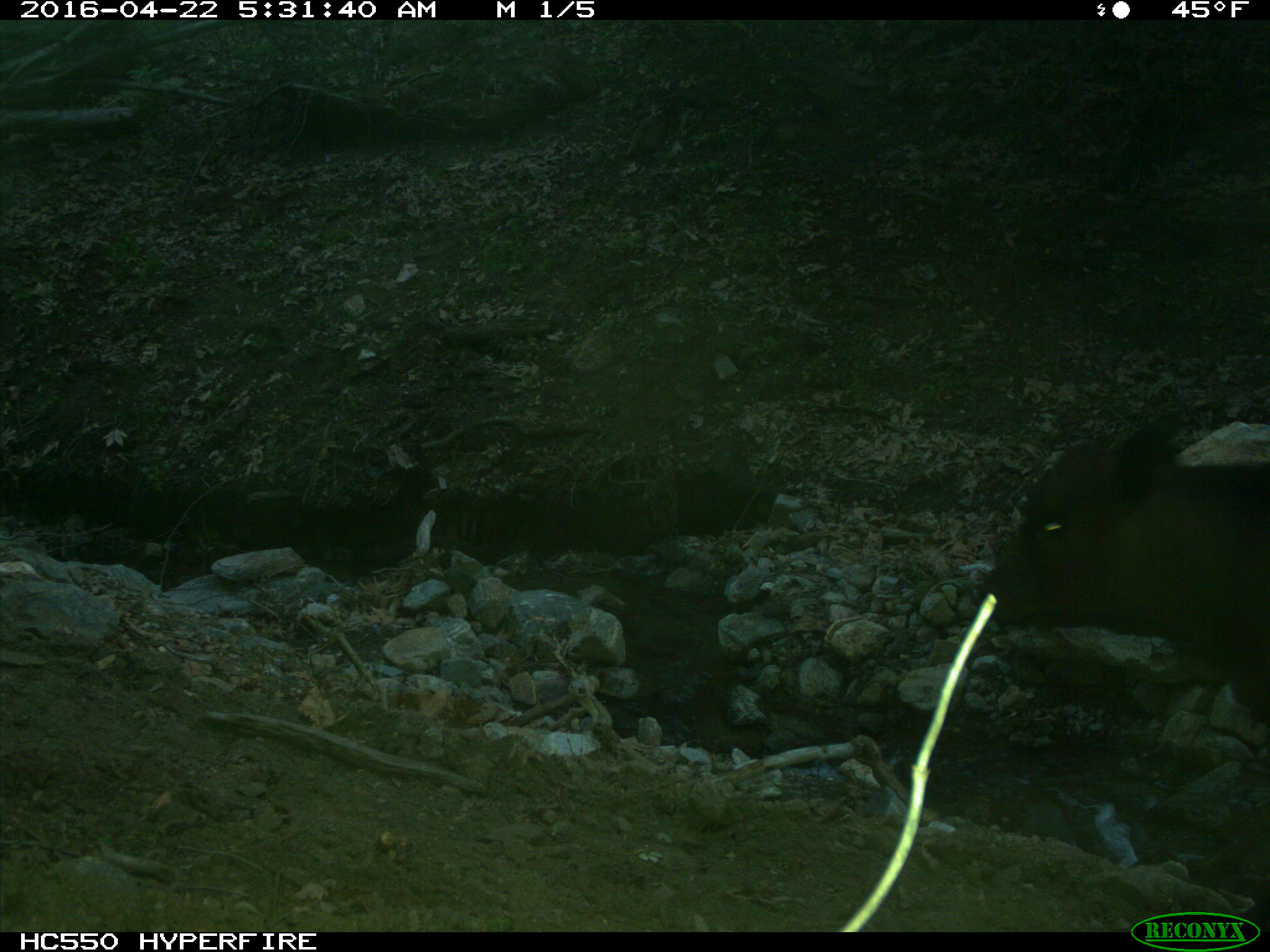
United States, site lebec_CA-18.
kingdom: Animalia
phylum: Chordata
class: Mammalia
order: Artiodactyla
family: Bovidae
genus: Bos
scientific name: Bos taurus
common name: domestic cow